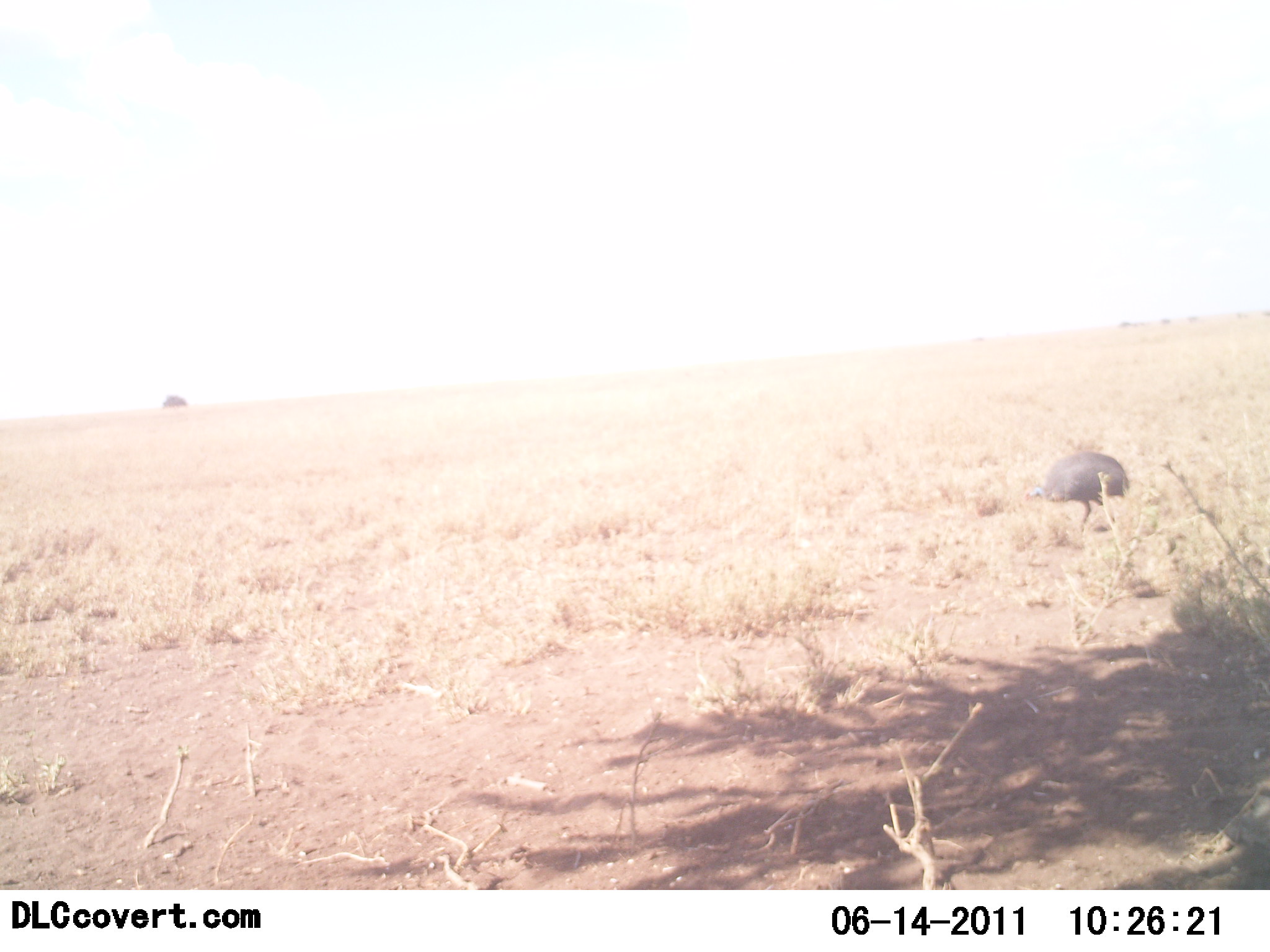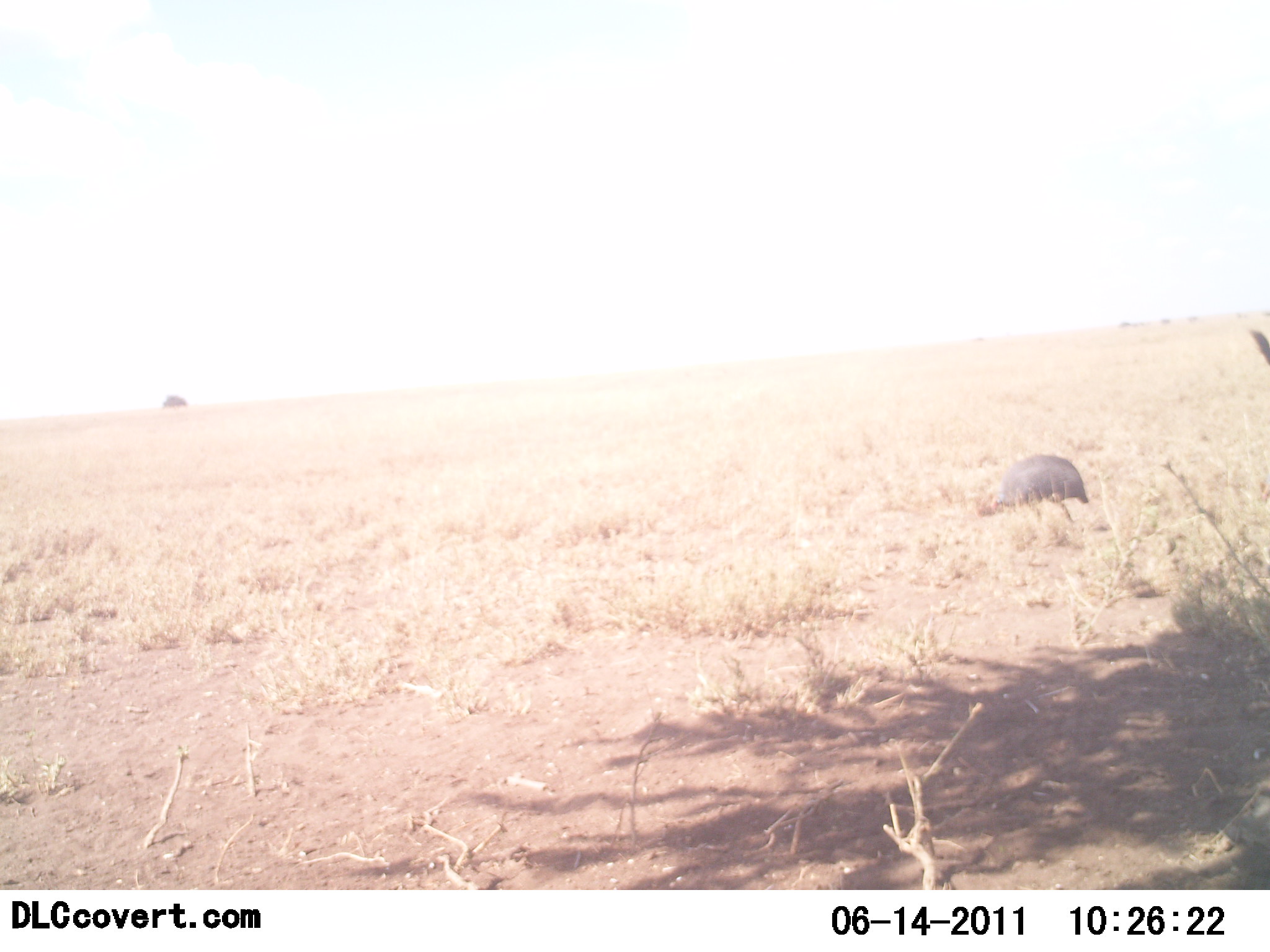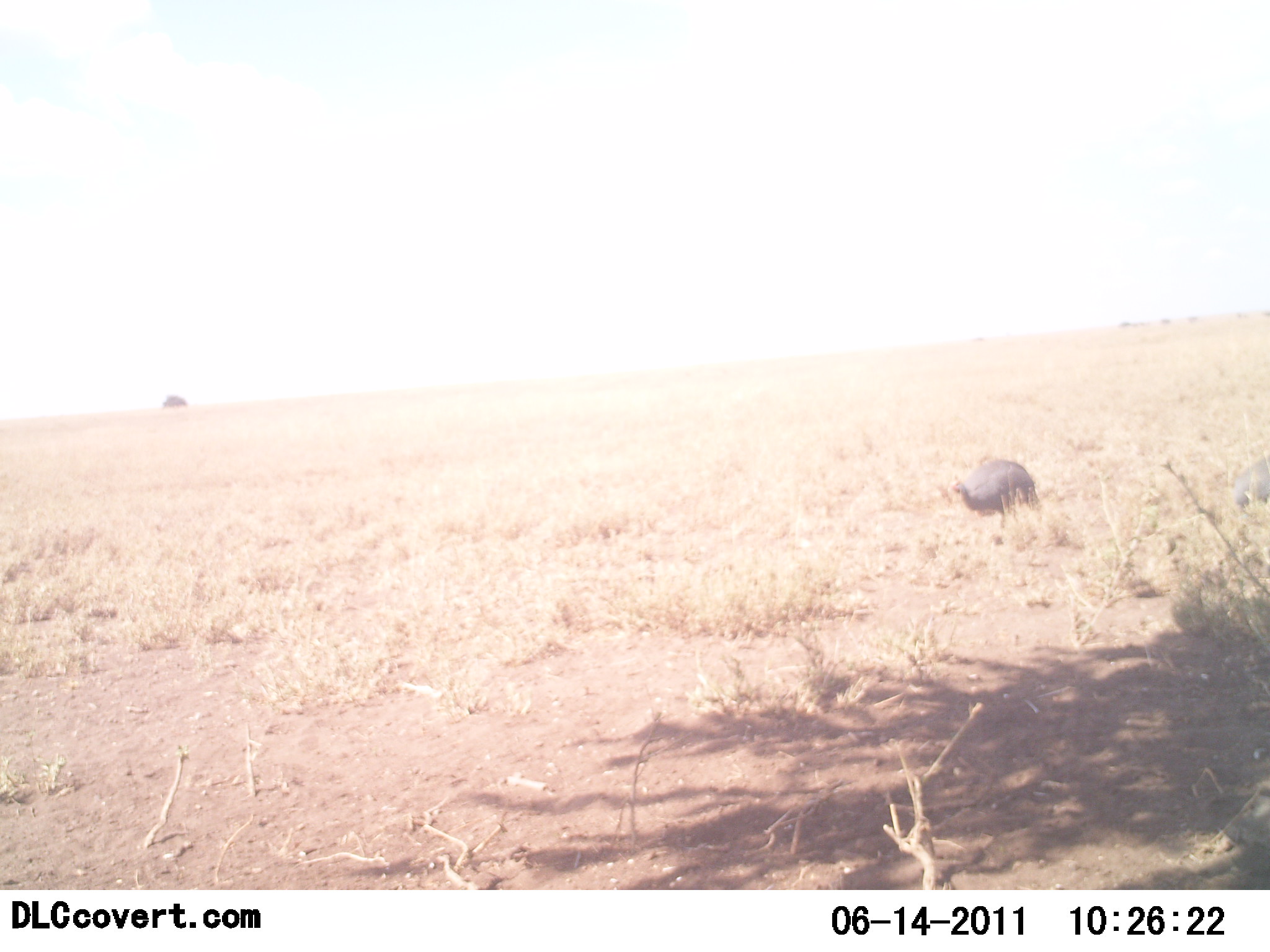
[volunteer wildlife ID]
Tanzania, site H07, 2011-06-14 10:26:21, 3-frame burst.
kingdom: Animalia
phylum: Chordata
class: Aves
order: Galliformes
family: Numididae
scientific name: Numididae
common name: guinea fowl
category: guineafowl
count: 2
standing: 6%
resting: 0%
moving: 88%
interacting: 0%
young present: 0%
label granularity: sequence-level